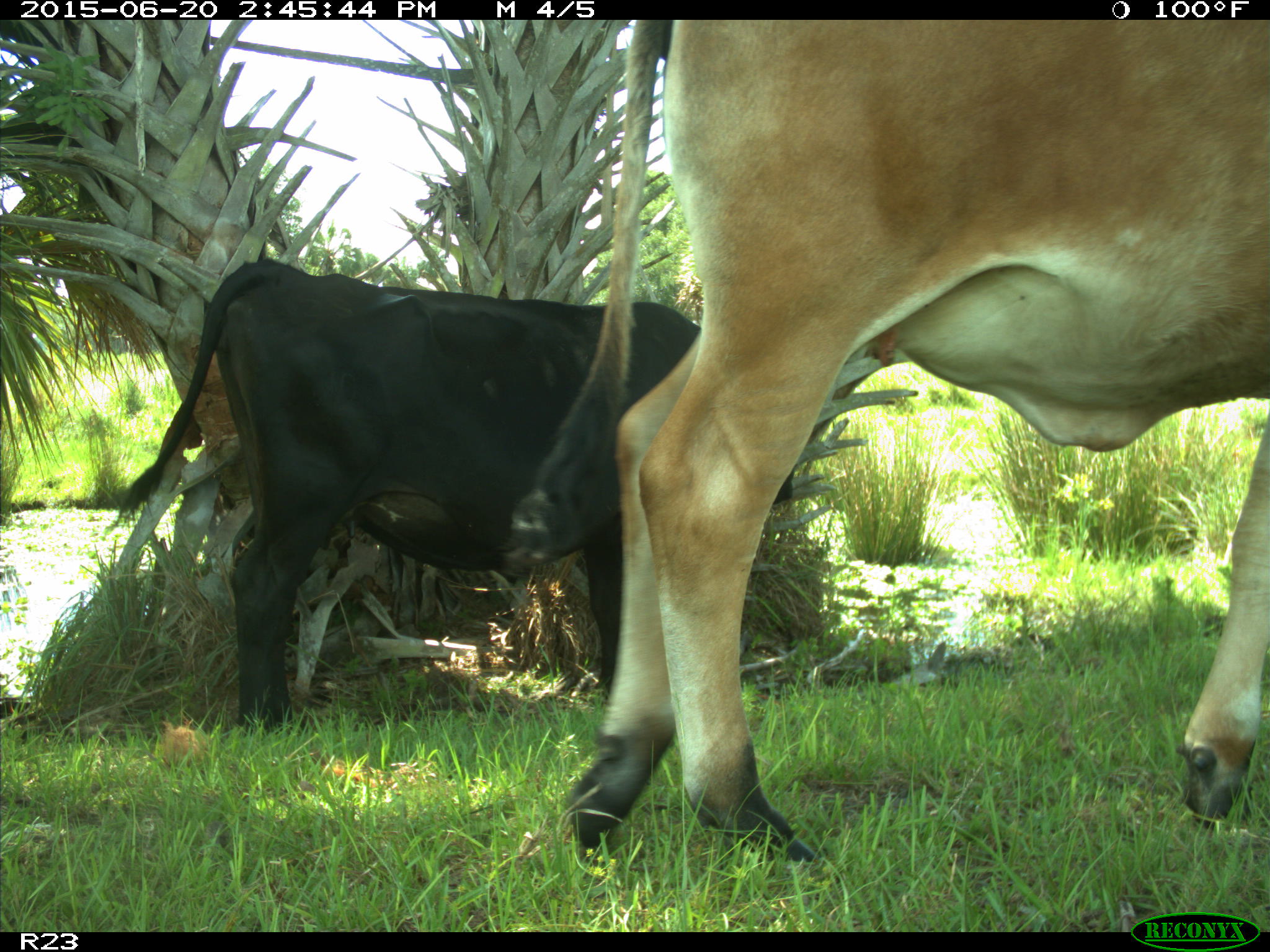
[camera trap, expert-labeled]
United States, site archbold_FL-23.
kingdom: Animalia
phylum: Chordata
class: Mammalia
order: Artiodactyla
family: Bovidae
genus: Bos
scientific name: Bos taurus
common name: domestic cow